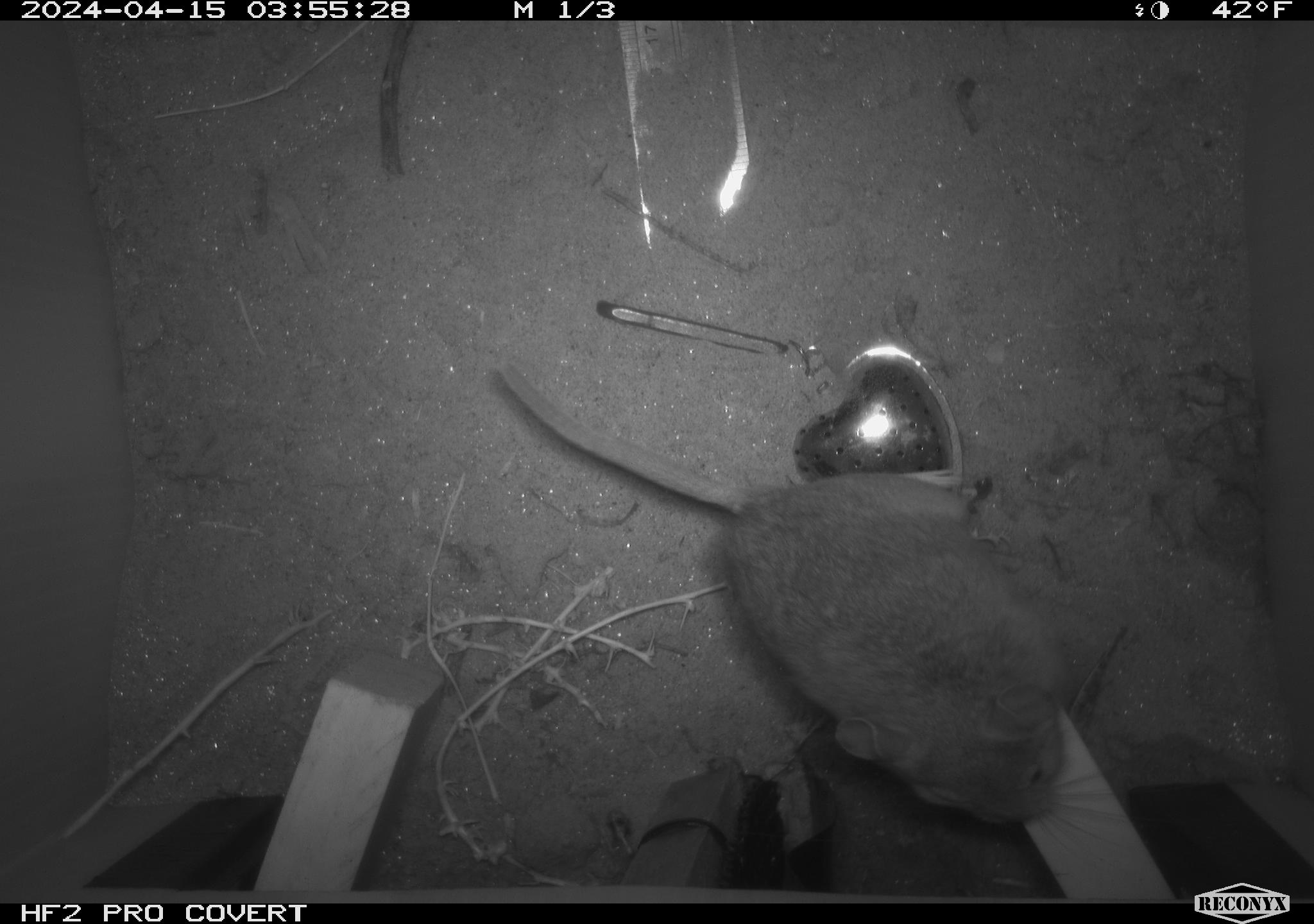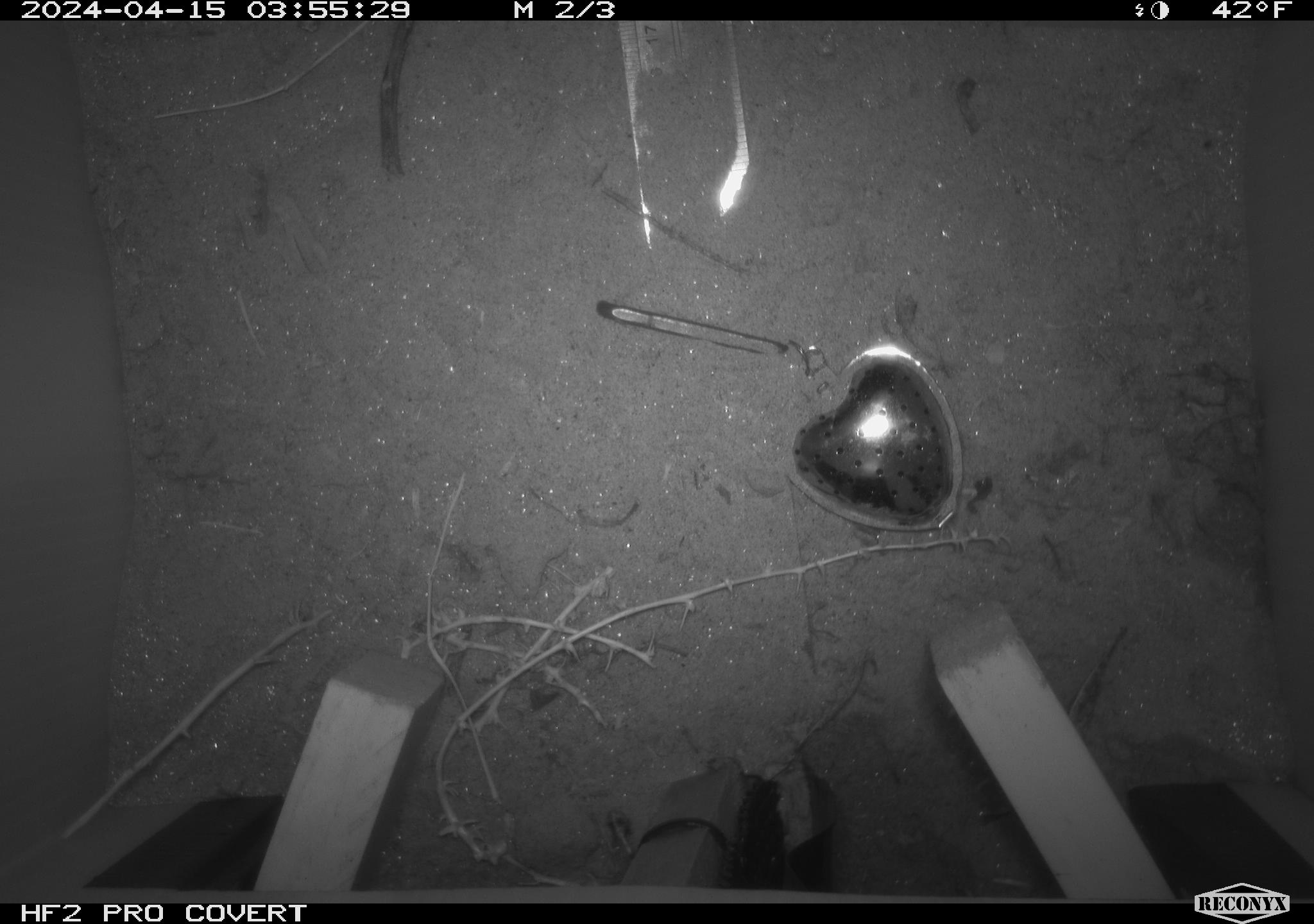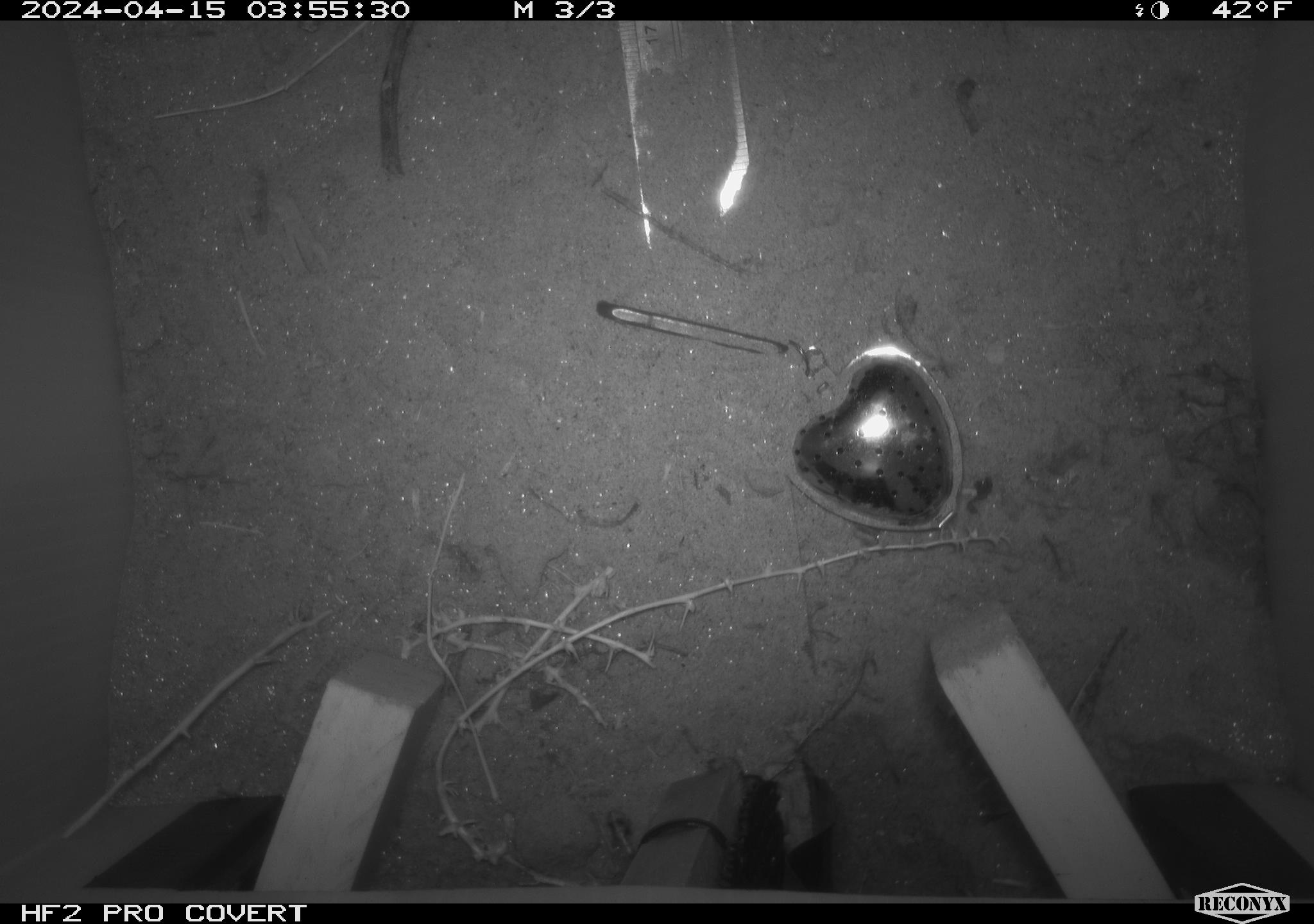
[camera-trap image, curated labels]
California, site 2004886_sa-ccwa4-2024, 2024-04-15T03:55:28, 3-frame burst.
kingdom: Animalia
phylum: Chordata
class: Mammalia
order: Rodentia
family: Cricetidae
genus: Neotoma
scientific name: Neotoma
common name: pack rat or woodrat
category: neotoma species